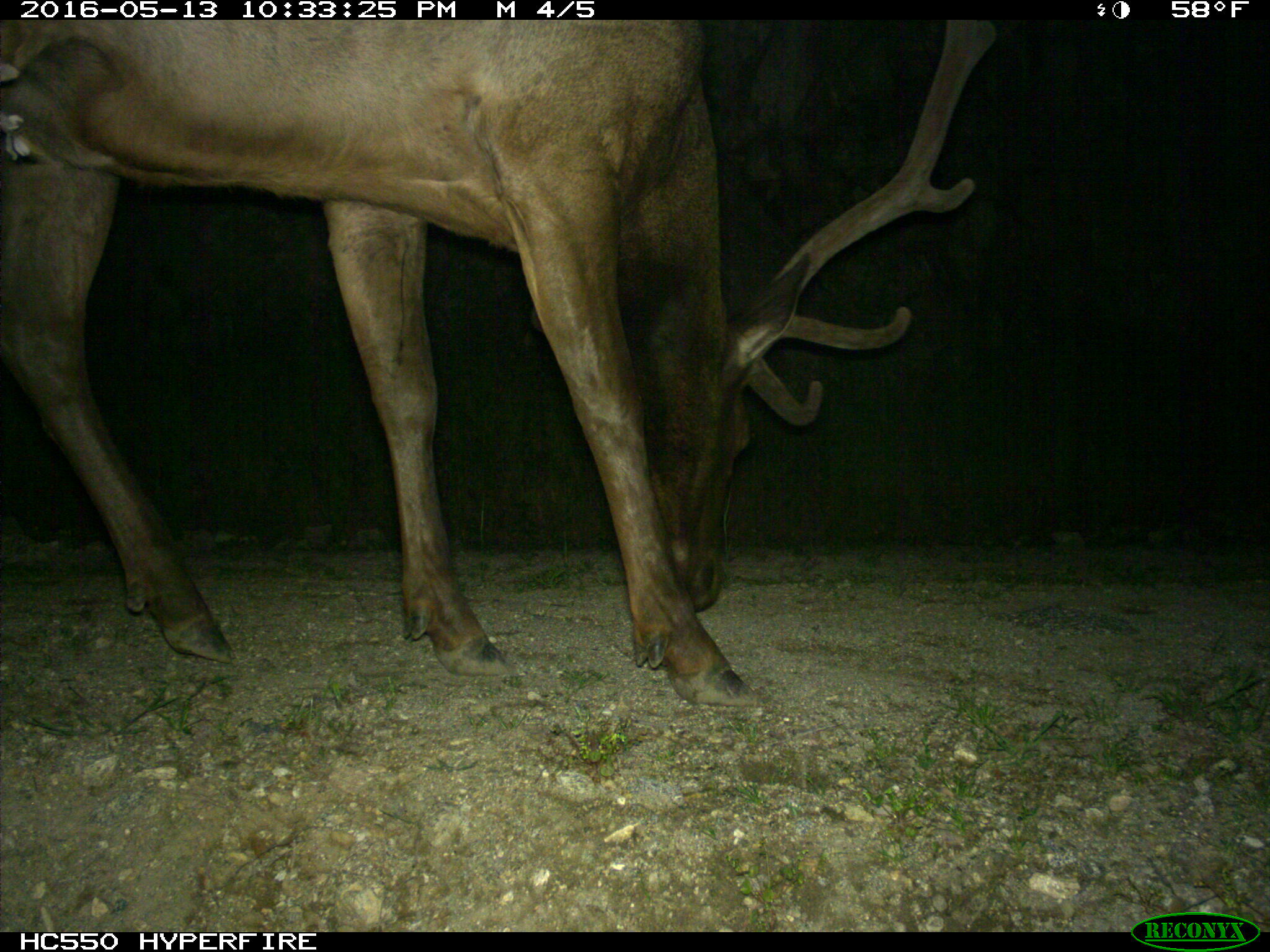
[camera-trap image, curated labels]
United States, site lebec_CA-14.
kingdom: Animalia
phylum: Chordata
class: Mammalia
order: Artiodactyla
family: Cervidae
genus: Cervus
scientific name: Cervus canadensis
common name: elk